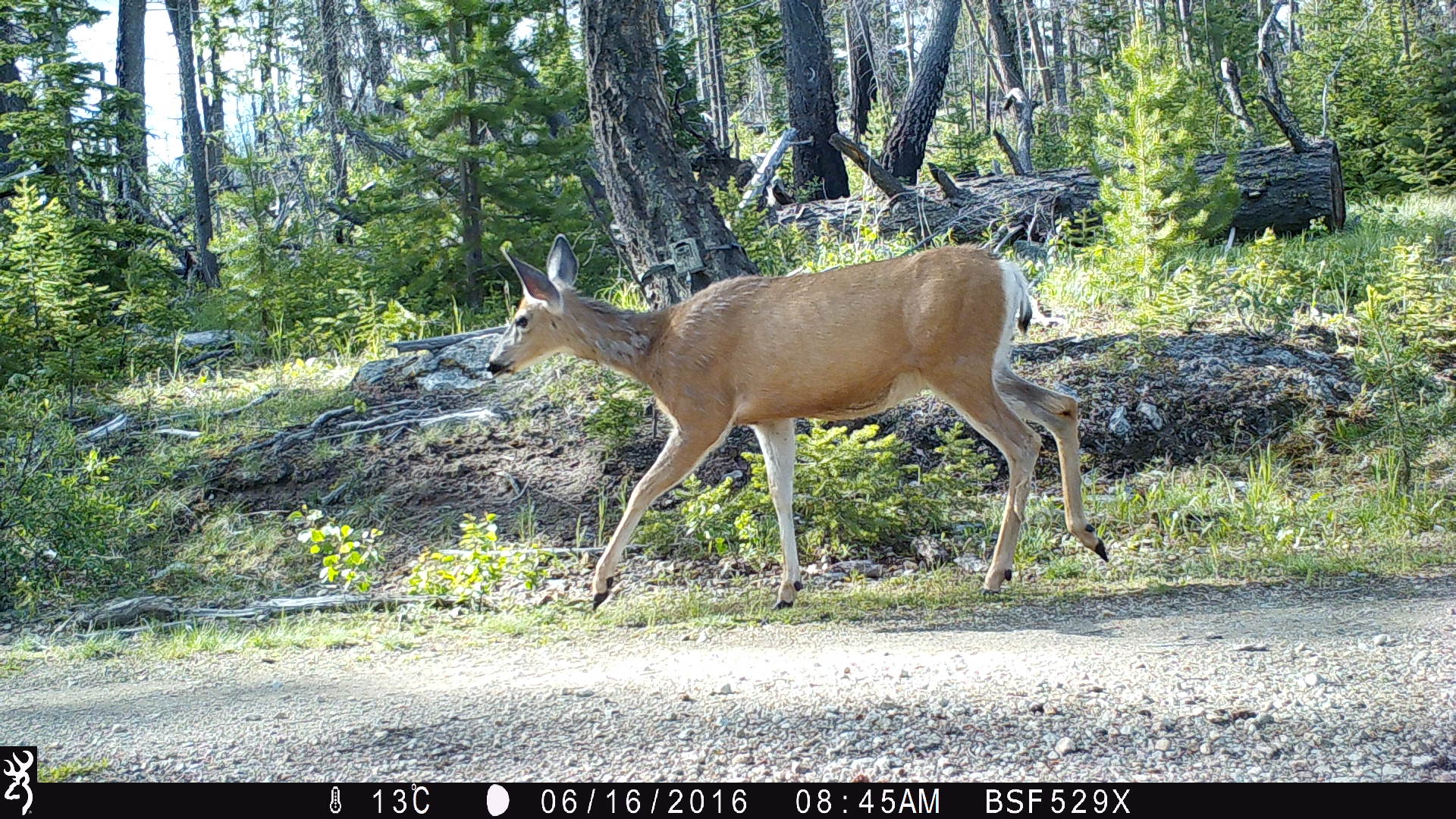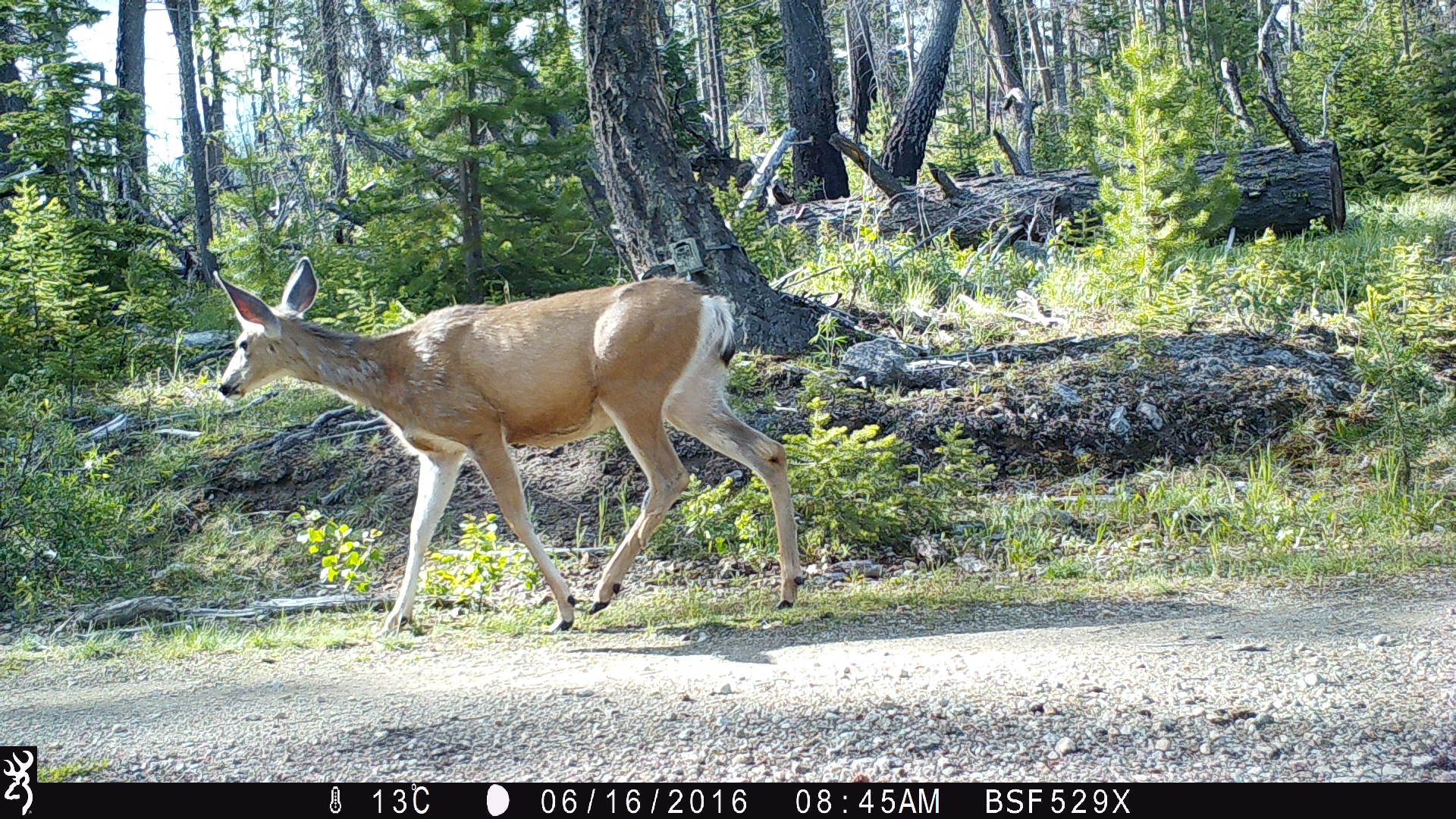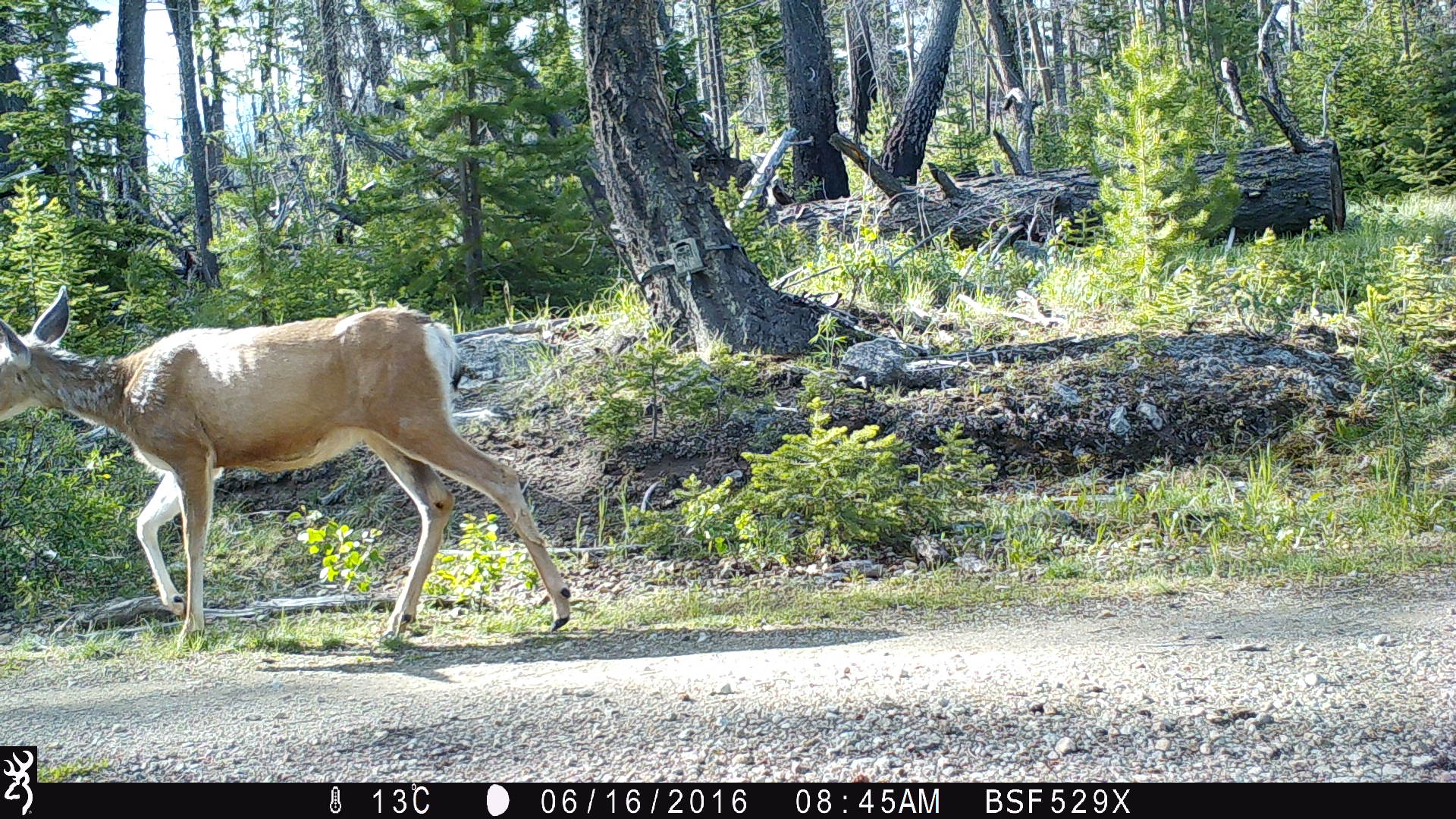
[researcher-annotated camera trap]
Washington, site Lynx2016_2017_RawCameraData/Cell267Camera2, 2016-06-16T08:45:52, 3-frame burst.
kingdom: Animalia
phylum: Chordata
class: Mammalia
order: Artiodactyla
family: Cervidae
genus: Odocoileus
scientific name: Odocoileus hemionus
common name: mule deer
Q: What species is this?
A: Odocoileus hemionus (mule deer).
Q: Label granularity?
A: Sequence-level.